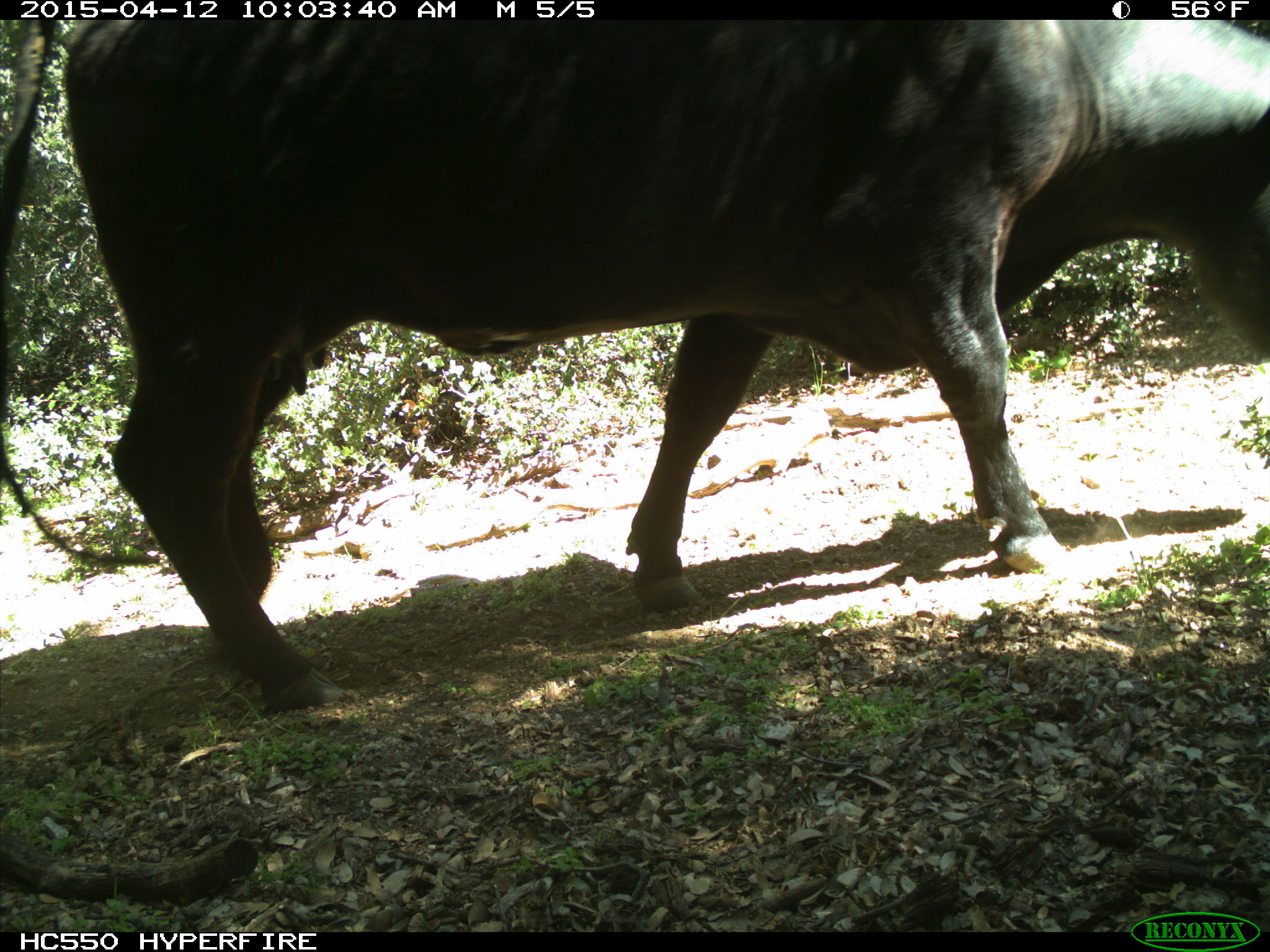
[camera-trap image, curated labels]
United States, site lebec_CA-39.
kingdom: Animalia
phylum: Chordata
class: Mammalia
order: Artiodactyla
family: Bovidae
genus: Bos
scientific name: Bos taurus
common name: domestic cow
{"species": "Bos taurus (domestic cow)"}